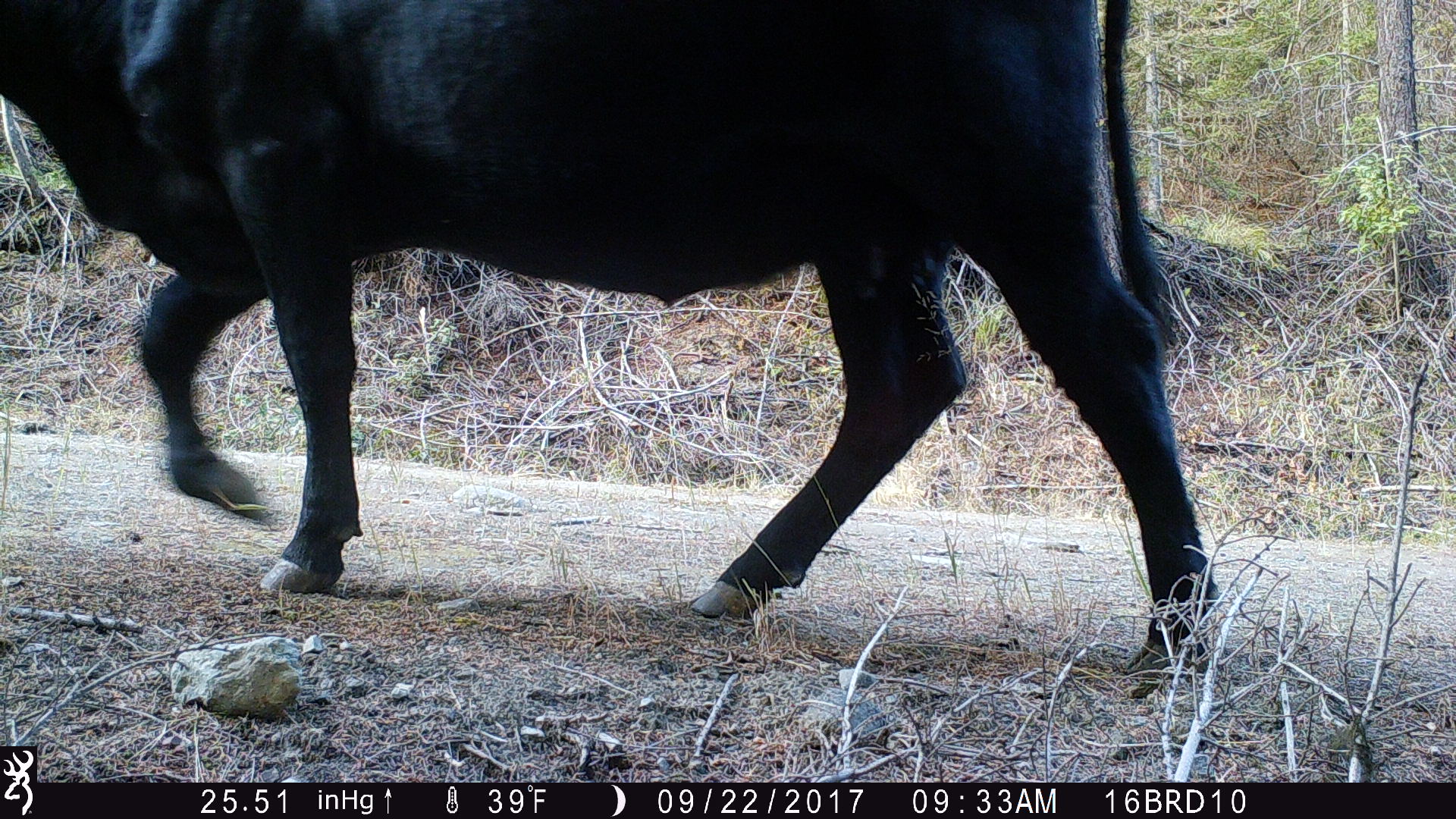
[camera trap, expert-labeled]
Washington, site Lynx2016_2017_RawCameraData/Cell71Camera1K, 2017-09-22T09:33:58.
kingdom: Animalia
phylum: Chordata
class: Mammalia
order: Artiodactyla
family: Bovidae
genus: Bos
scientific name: Bos taurus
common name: domestic cattle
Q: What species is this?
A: Domestic cattle (Bos taurus).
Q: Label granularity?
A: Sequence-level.